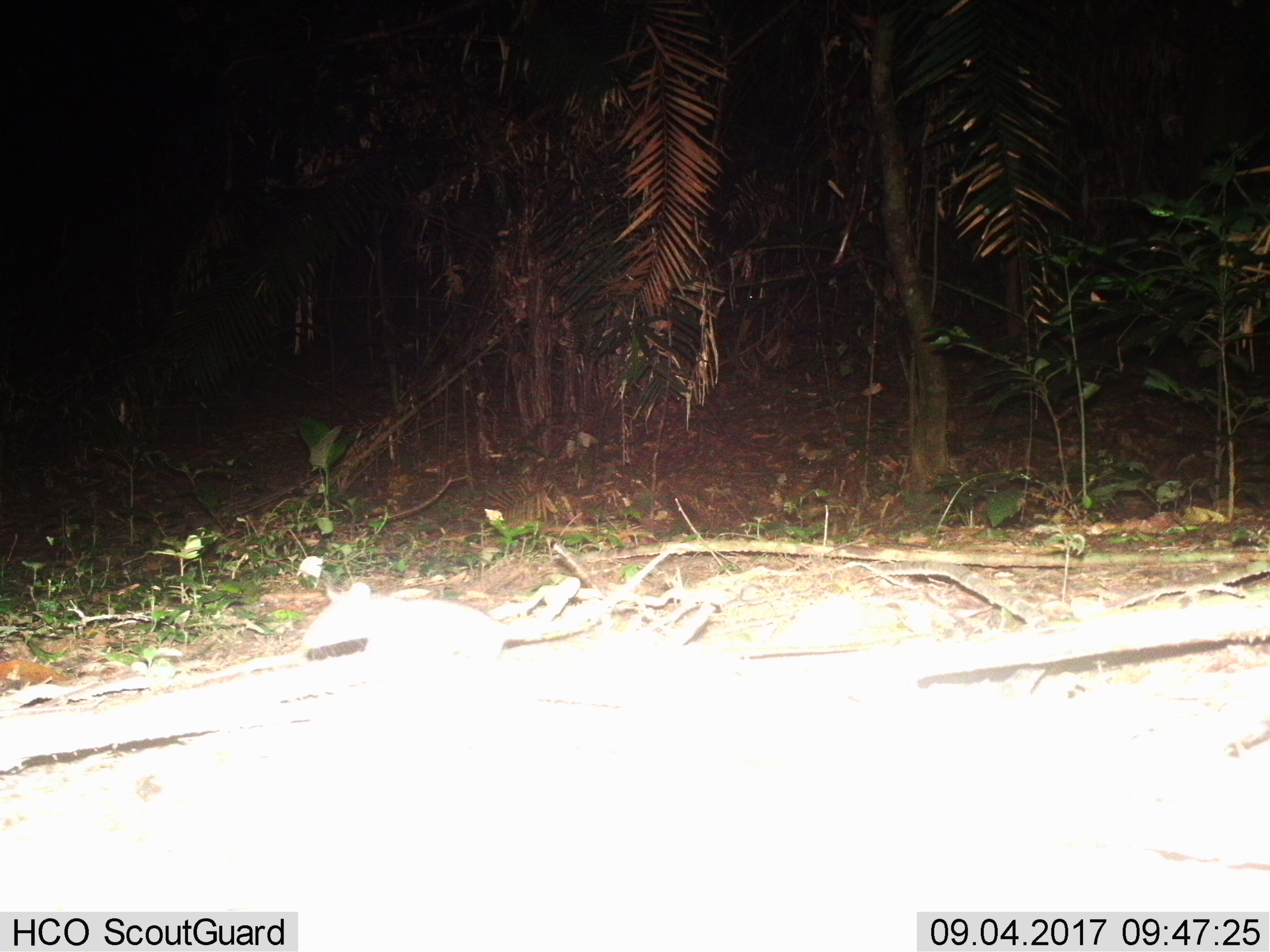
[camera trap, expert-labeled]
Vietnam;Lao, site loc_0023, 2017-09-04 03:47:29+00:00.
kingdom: Animalia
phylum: Chordata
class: Mammalia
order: Rodentia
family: Muridae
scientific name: Muridae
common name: old-world mice and rats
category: unidentified murid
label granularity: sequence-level